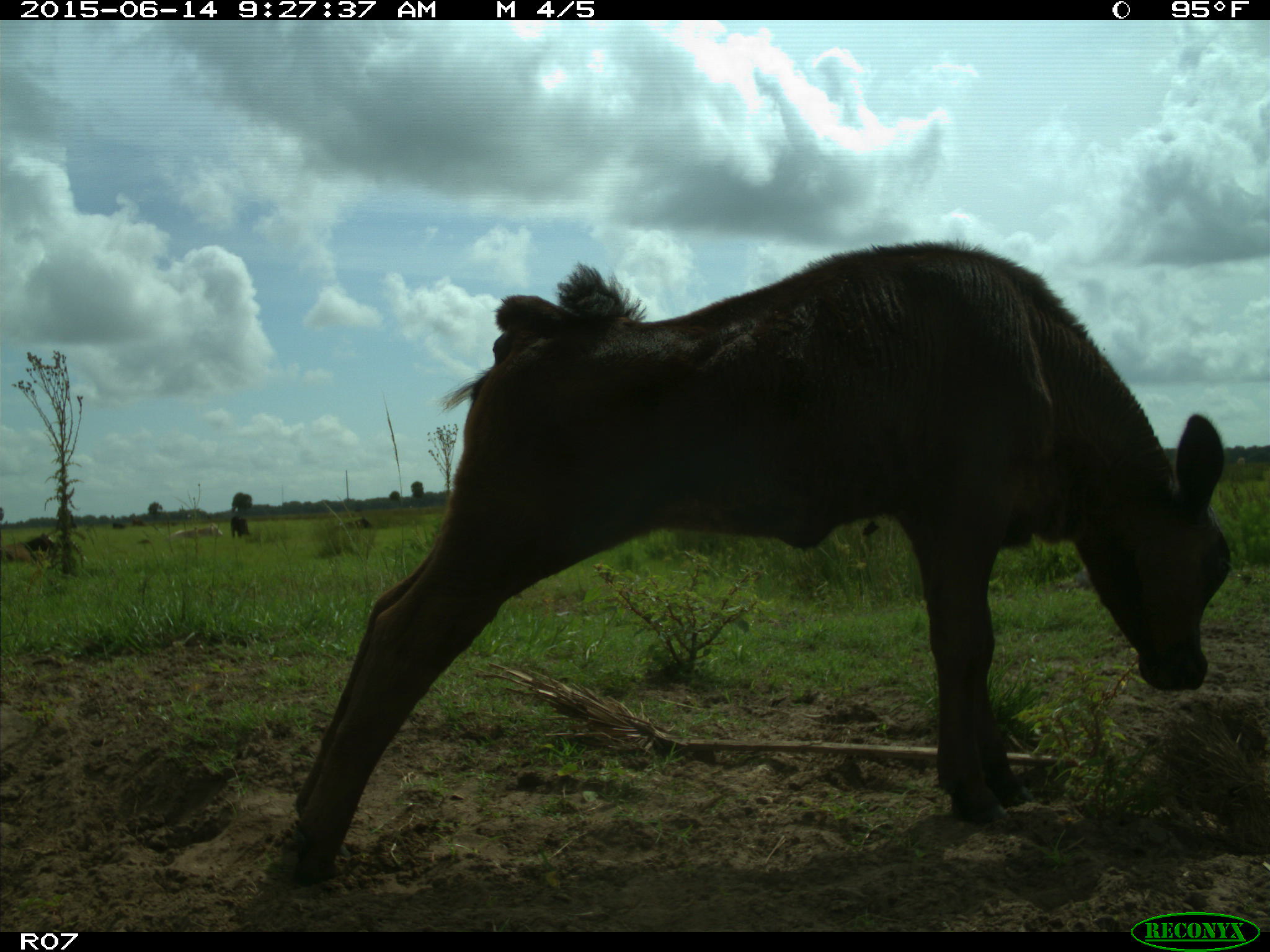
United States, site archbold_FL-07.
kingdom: Animalia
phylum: Chordata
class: Mammalia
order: Artiodactyla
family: Bovidae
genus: Bos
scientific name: Bos taurus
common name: domestic cow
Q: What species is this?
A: Bos taurus (domestic cow).